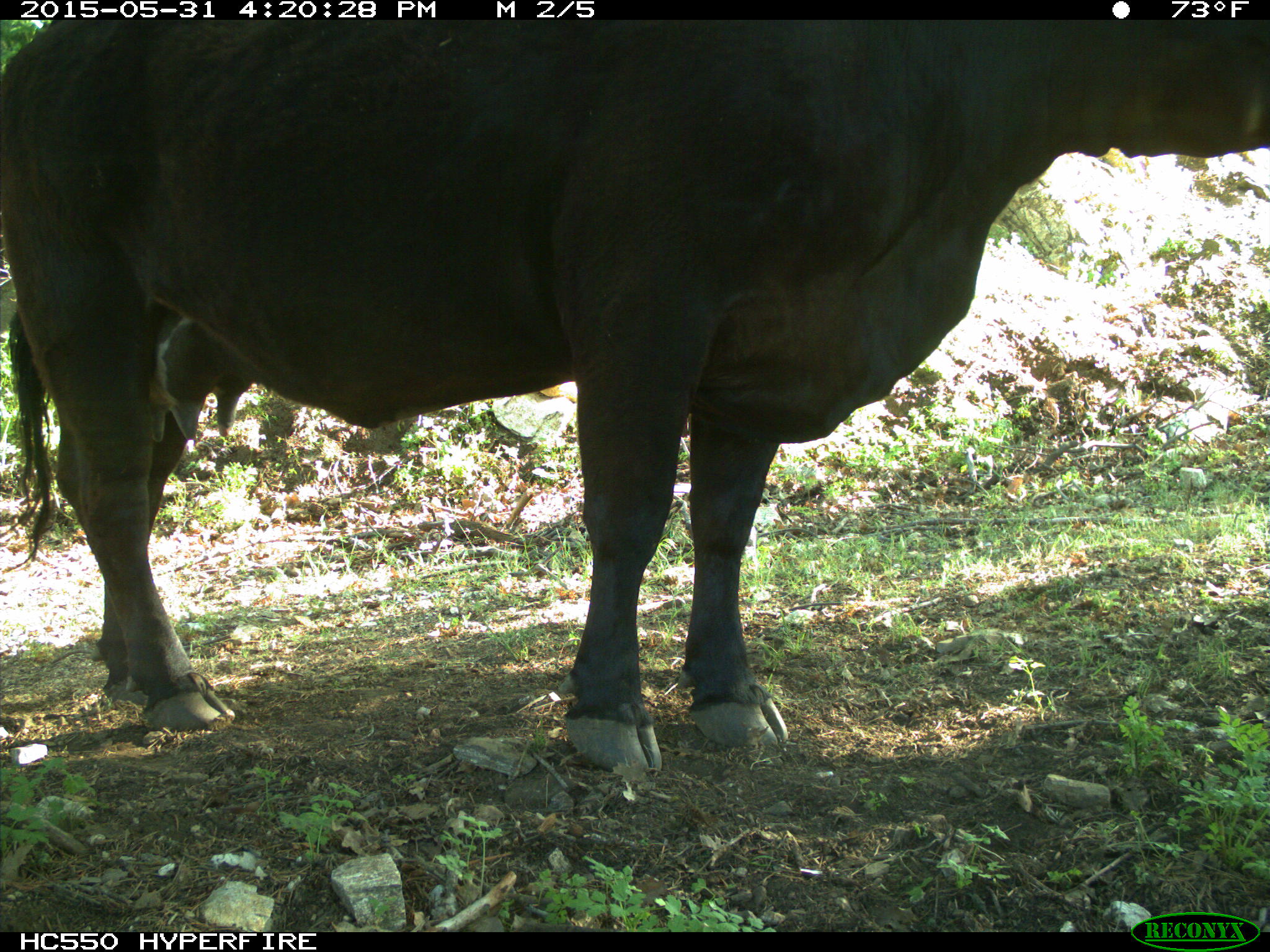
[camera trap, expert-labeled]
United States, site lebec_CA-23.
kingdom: Animalia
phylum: Chordata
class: Mammalia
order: Artiodactyla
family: Bovidae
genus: Bos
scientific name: Bos taurus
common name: domestic cow